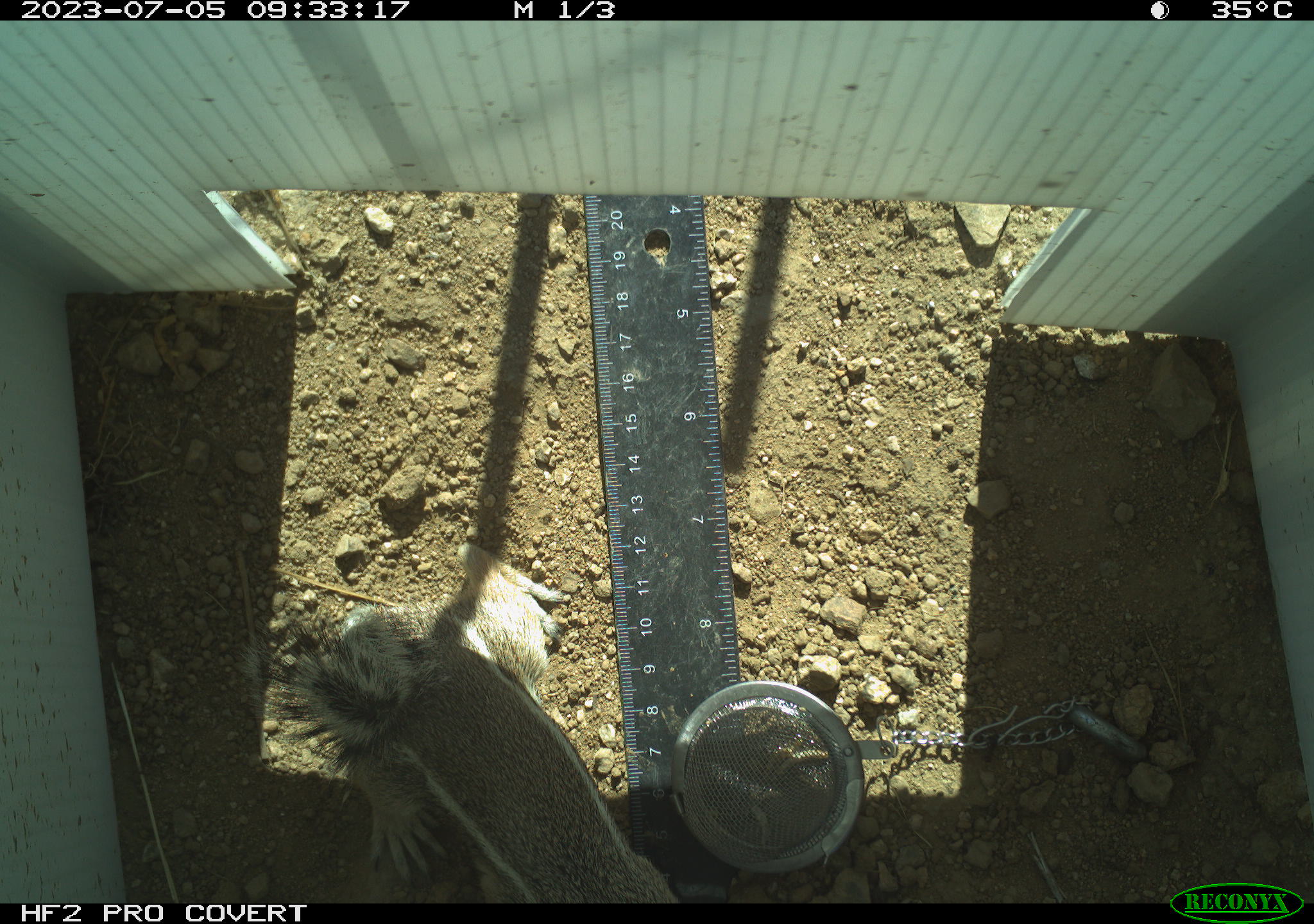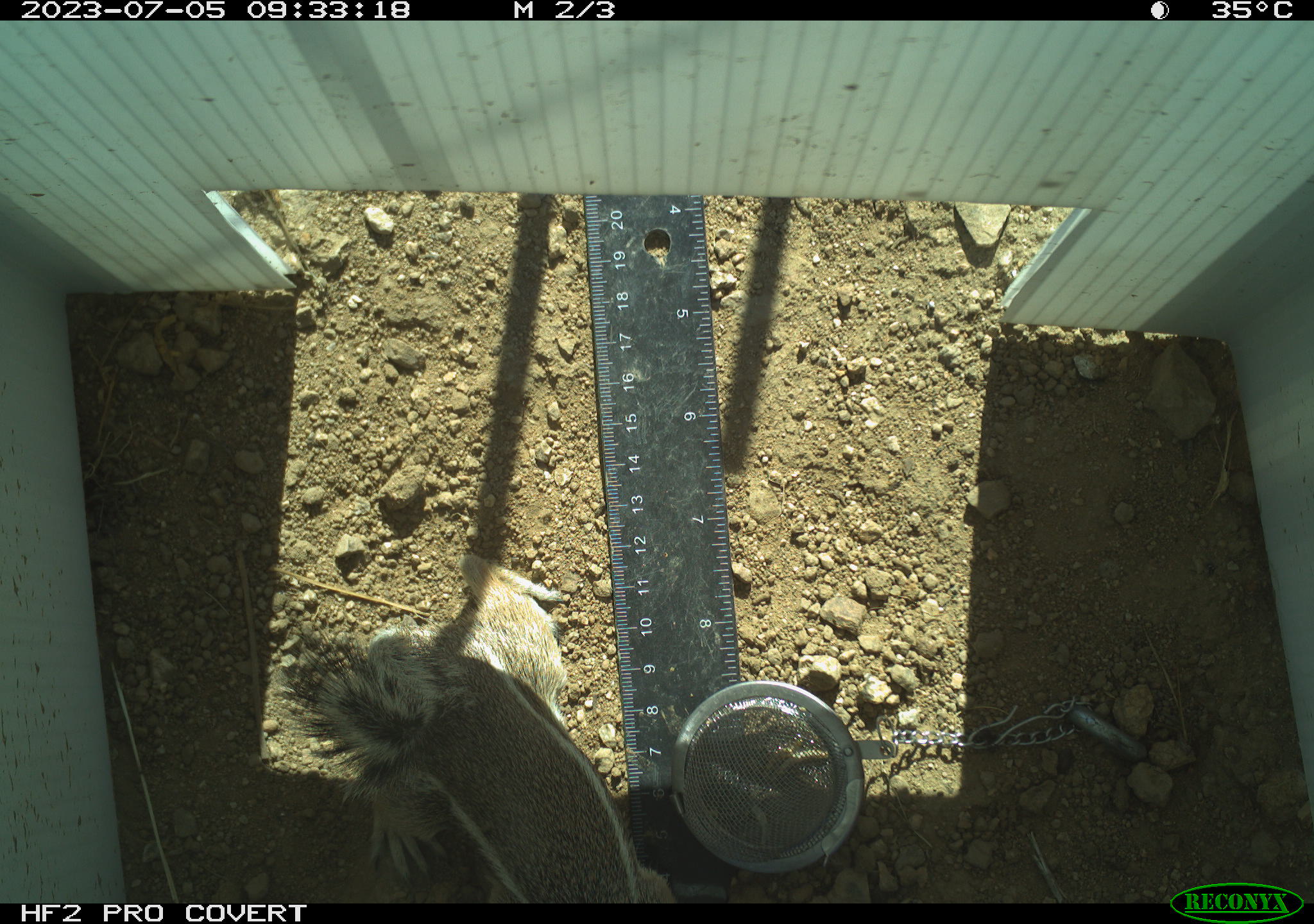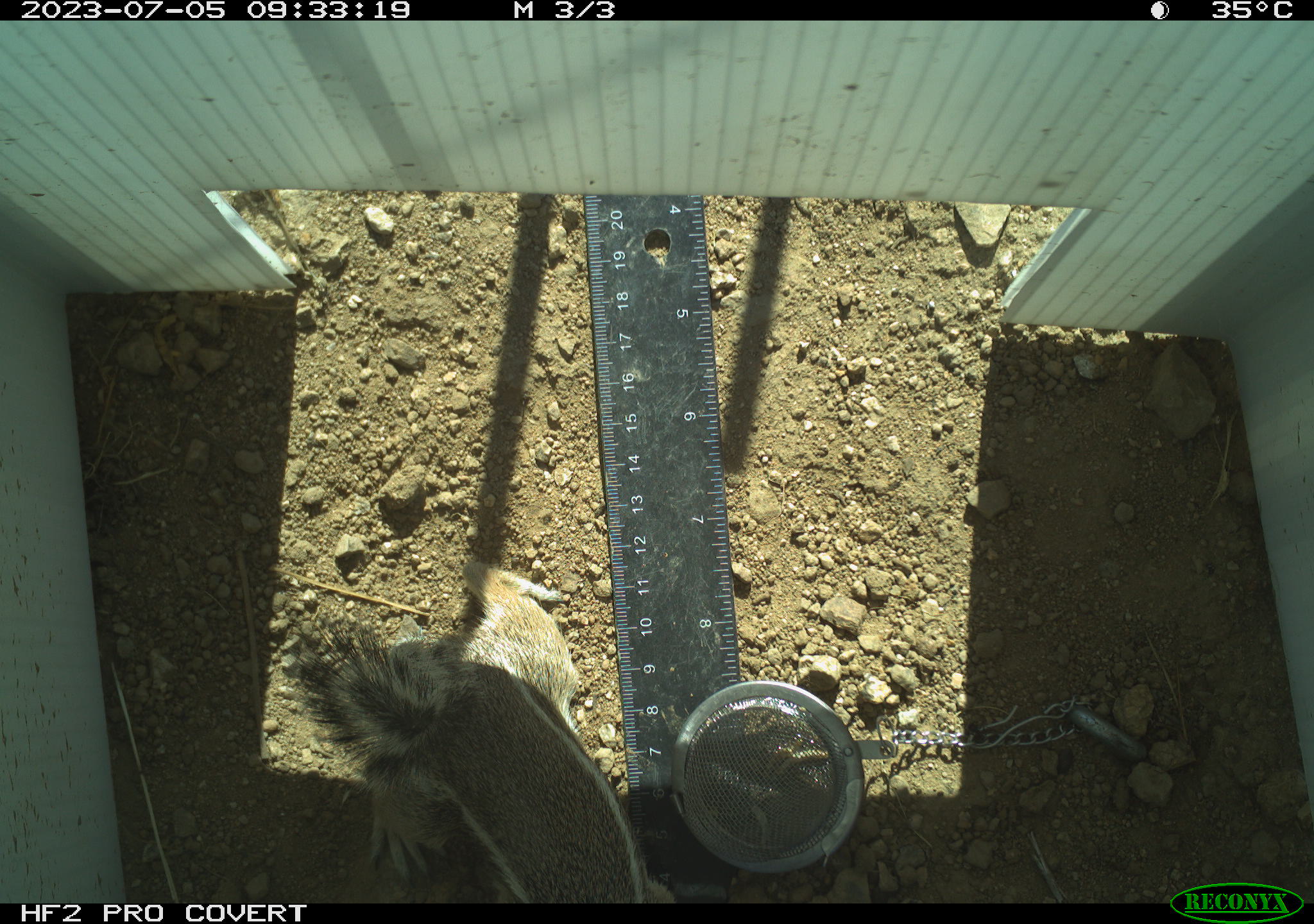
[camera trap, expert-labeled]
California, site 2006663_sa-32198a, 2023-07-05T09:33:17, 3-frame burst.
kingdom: Animalia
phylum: Chordata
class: Mammalia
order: Rodentia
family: Sciuridae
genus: Ammospermophilus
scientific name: Ammospermophilus leucurus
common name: white-tailed antelope squirrel